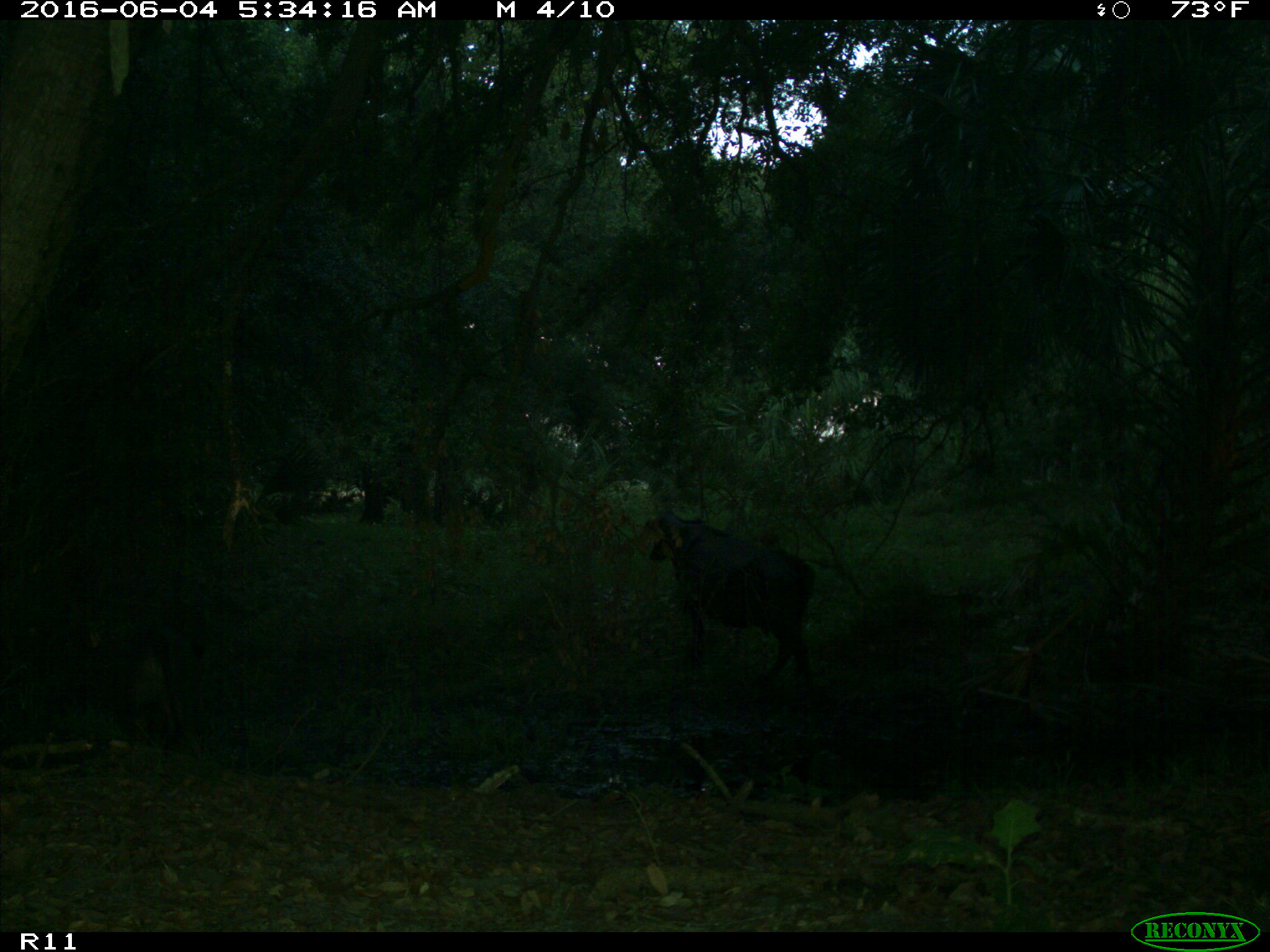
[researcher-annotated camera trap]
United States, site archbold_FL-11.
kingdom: Animalia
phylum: Chordata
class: Mammalia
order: Artiodactyla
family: Bovidae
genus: Bos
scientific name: Bos taurus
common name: domestic cow